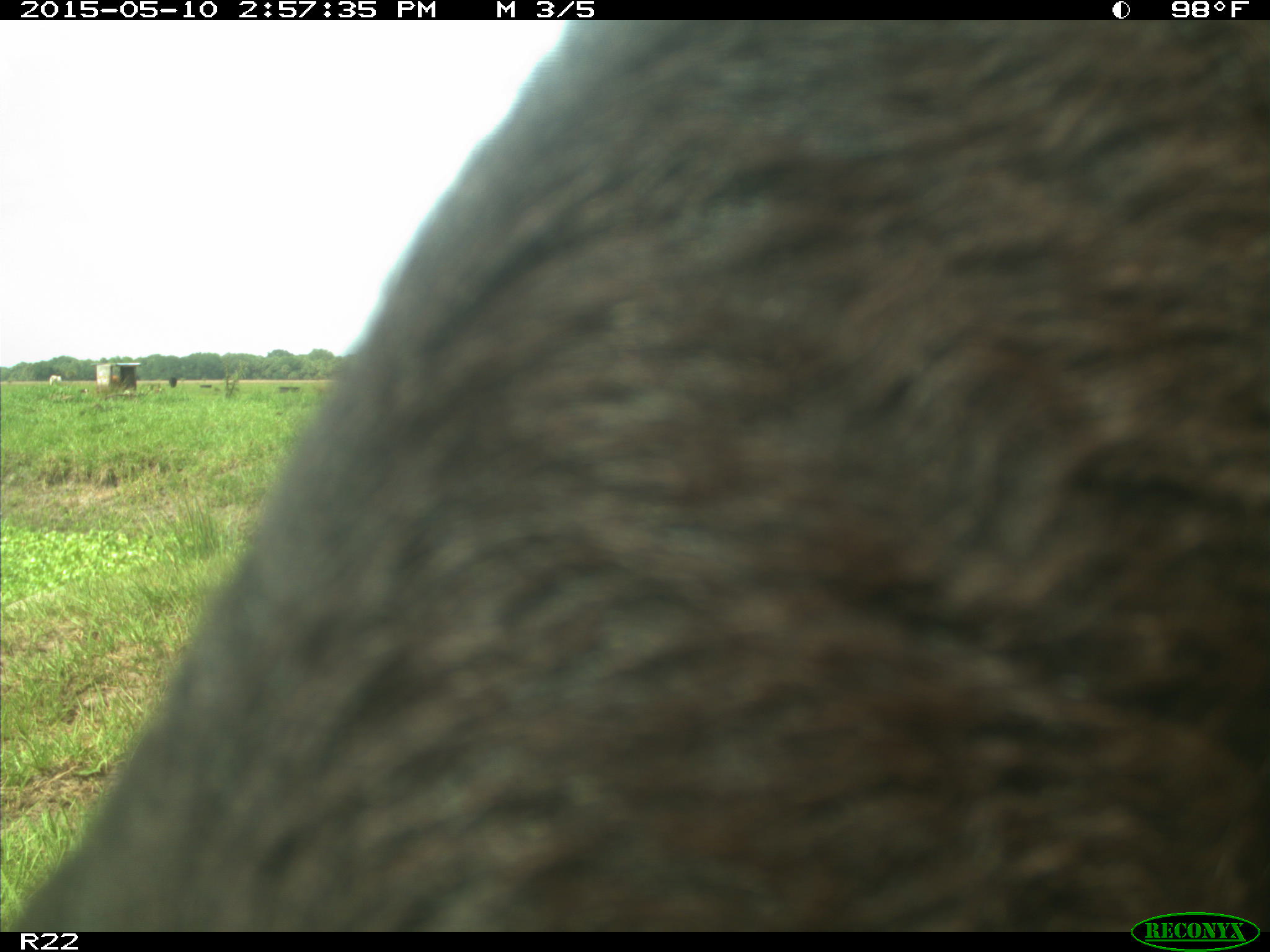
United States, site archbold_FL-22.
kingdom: Animalia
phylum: Chordata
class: Mammalia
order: Artiodactyla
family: Bovidae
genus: Bos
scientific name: Bos taurus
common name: domestic cow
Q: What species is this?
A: Bos taurus (domestic cow).